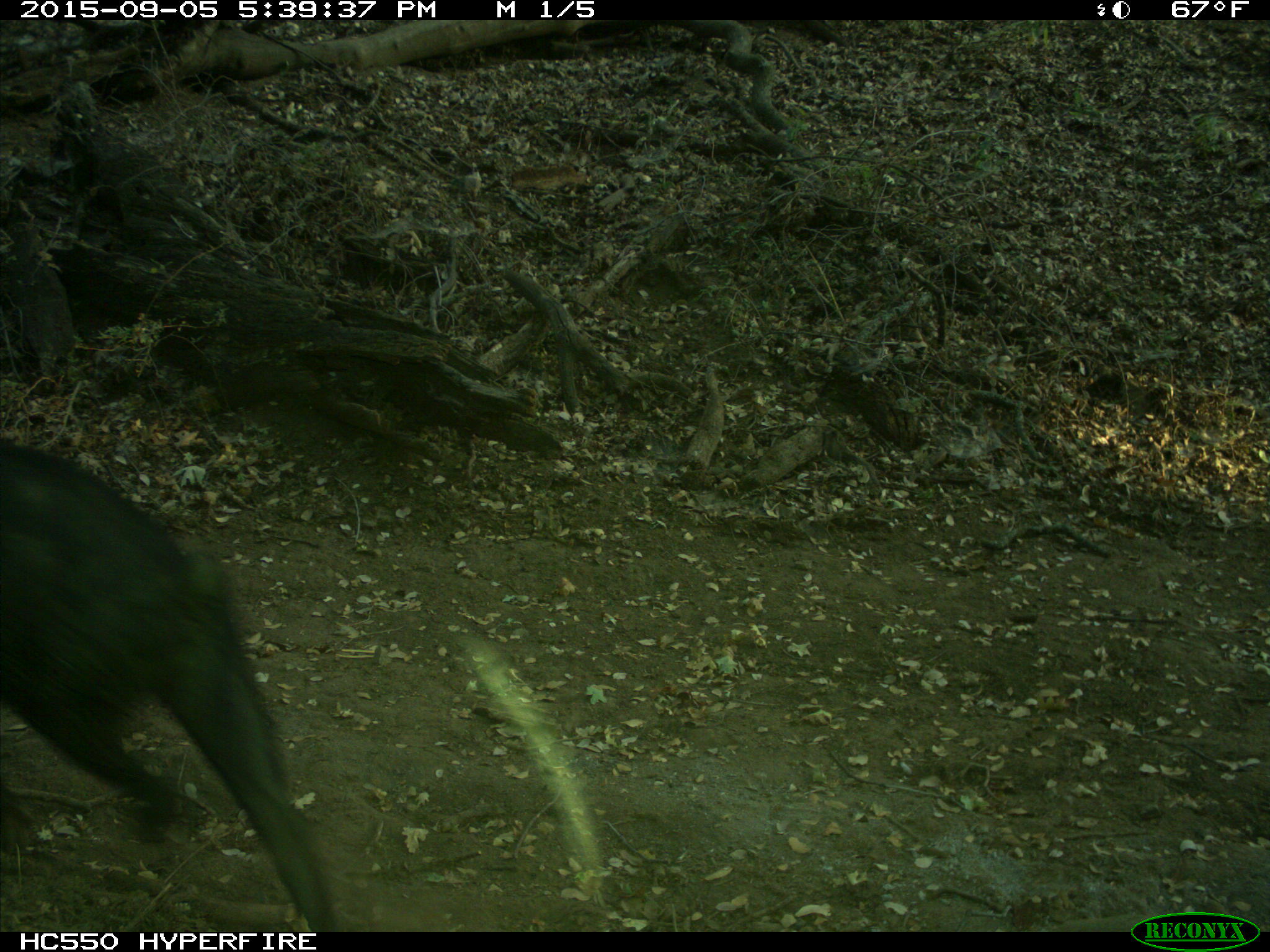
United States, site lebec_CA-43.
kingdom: Animalia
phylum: Chordata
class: Mammalia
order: Artiodactyla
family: Suidae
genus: Sus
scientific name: Sus scrofa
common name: wild boar